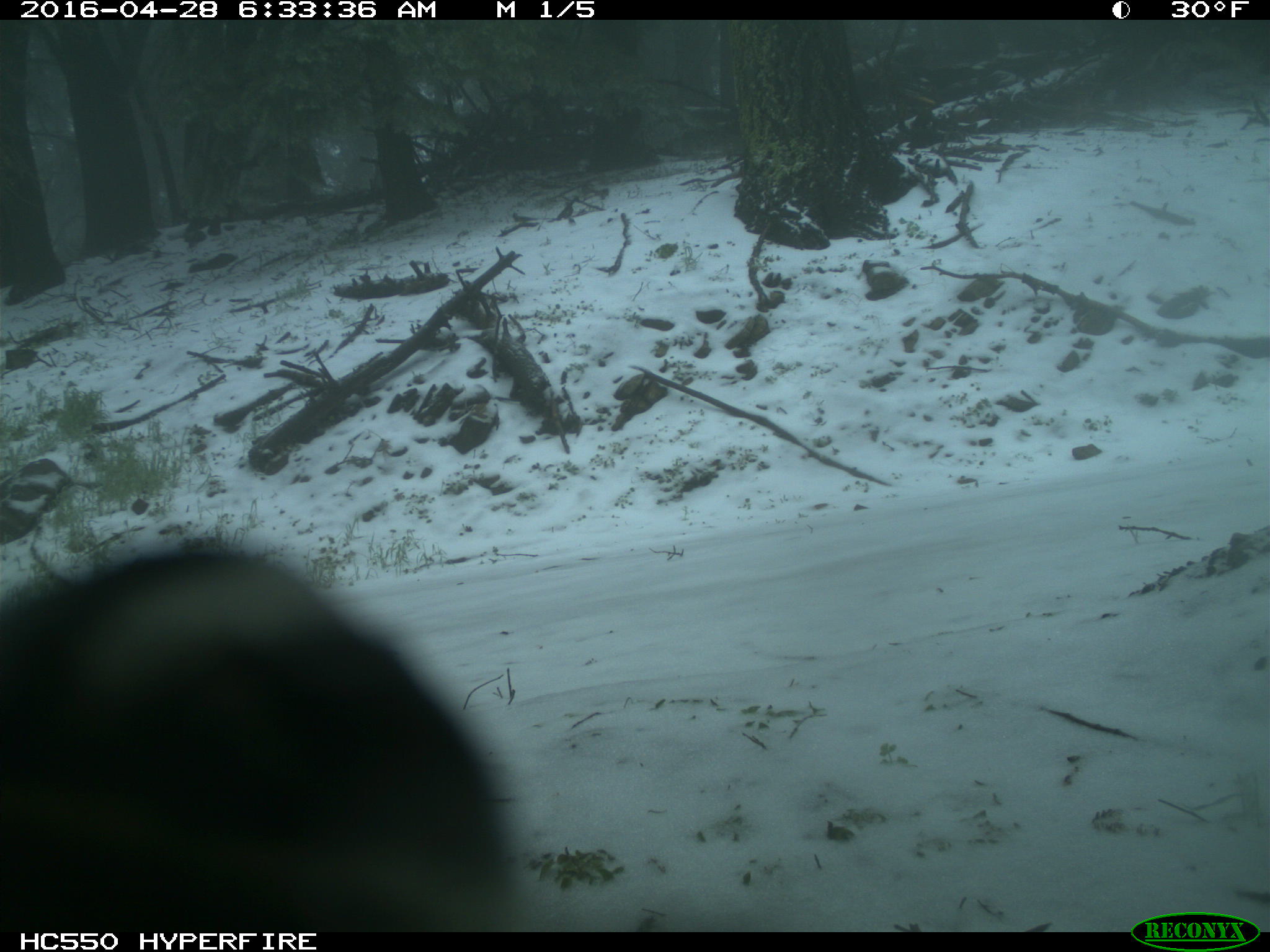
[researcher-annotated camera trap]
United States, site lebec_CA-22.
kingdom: Animalia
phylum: Chordata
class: Aves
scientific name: Aves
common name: birds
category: unidentified bird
Unidentified bird (birds) (Aves).